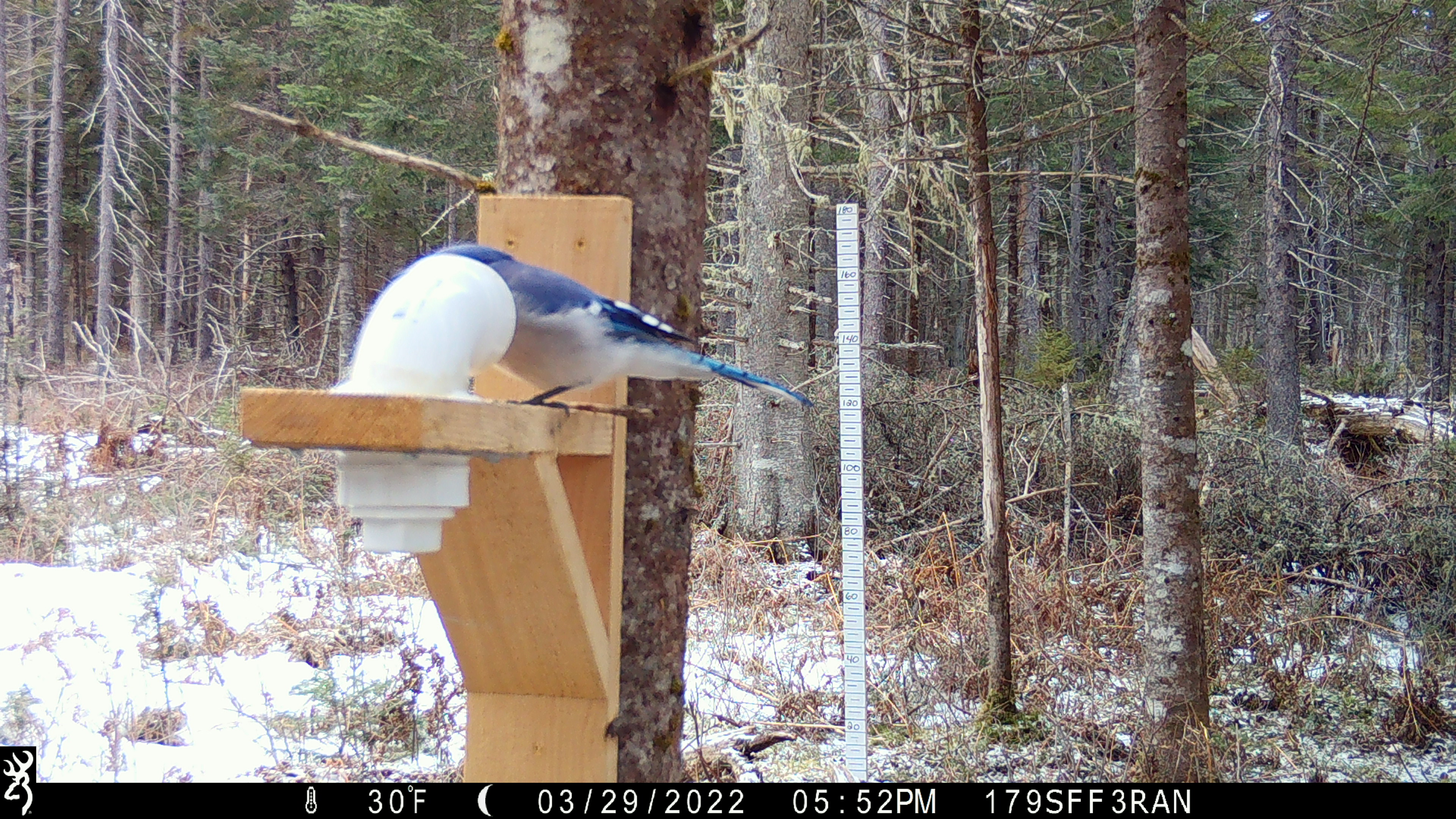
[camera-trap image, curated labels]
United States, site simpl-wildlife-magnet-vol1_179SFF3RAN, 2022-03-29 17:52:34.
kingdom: Animalia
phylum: Chordata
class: Aves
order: Passeriformes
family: Corvidae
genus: Cyanocitta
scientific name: Cyanocitta cristata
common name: blue jay